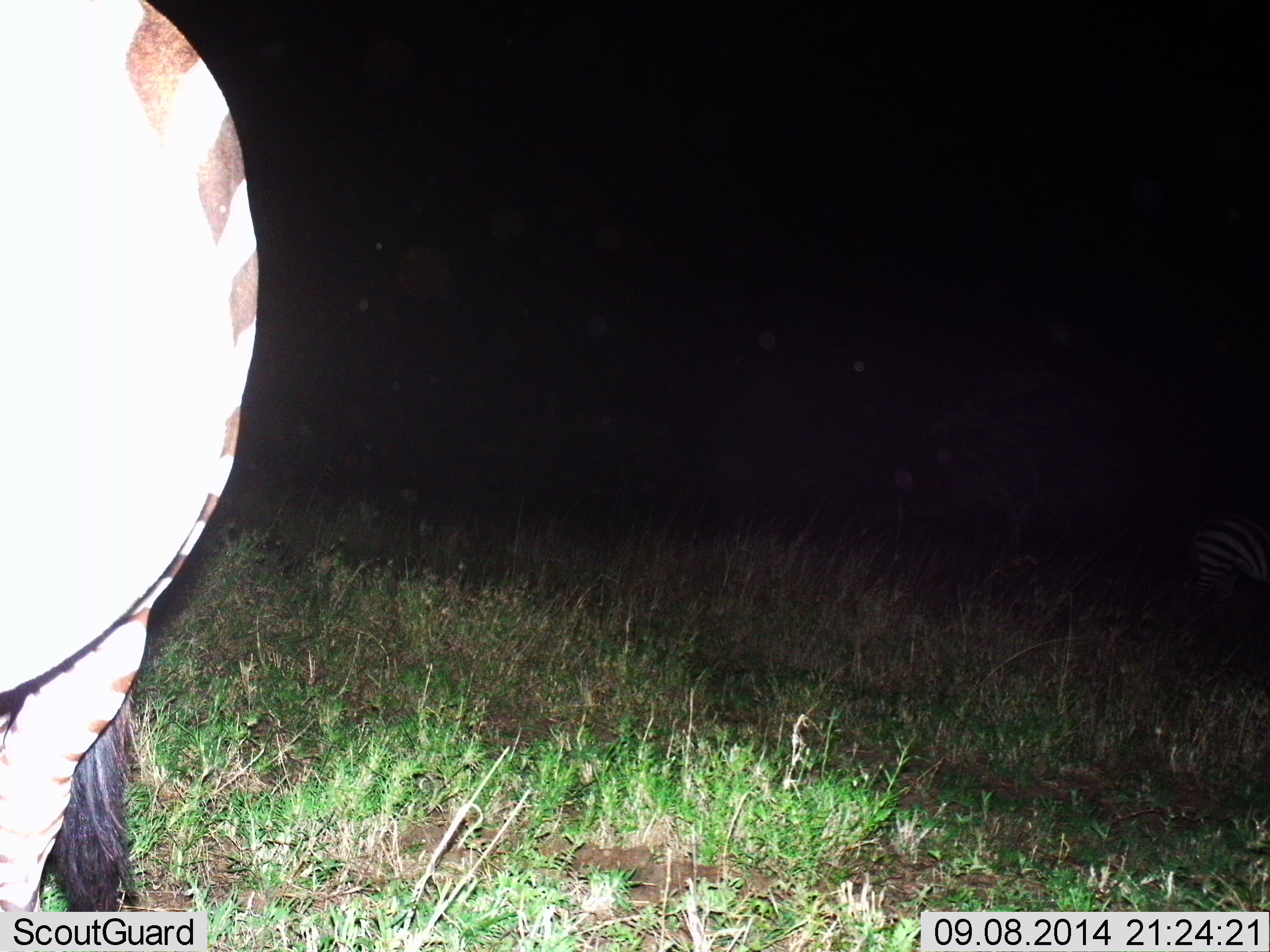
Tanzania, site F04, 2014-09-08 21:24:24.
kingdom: Animalia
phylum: Chordata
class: Mammalia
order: Perissodactyla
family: Equidae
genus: Equus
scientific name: Equus quagga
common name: plains zebra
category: zebra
Zebra (plains zebra) (Equus quagga), count 1. Behavior (volunteer vote fractions): standing 90%, resting 0%, moving 0%, interacting 0%. Young present (vote fraction): 0%. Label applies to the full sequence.